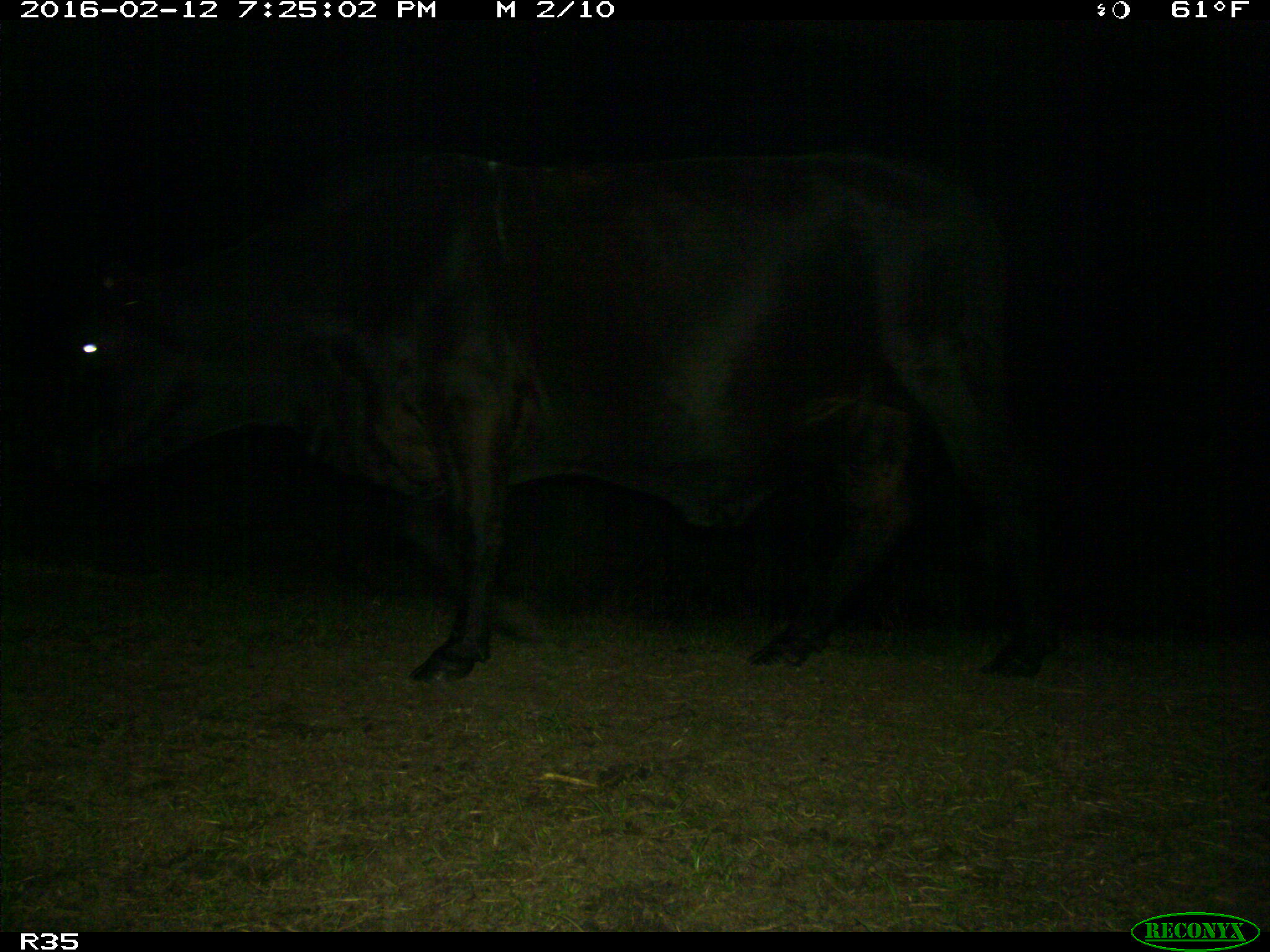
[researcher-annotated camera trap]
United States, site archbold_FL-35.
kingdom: Animalia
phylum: Chordata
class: Mammalia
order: Artiodactyla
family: Bovidae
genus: Bos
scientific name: Bos taurus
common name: domestic cow